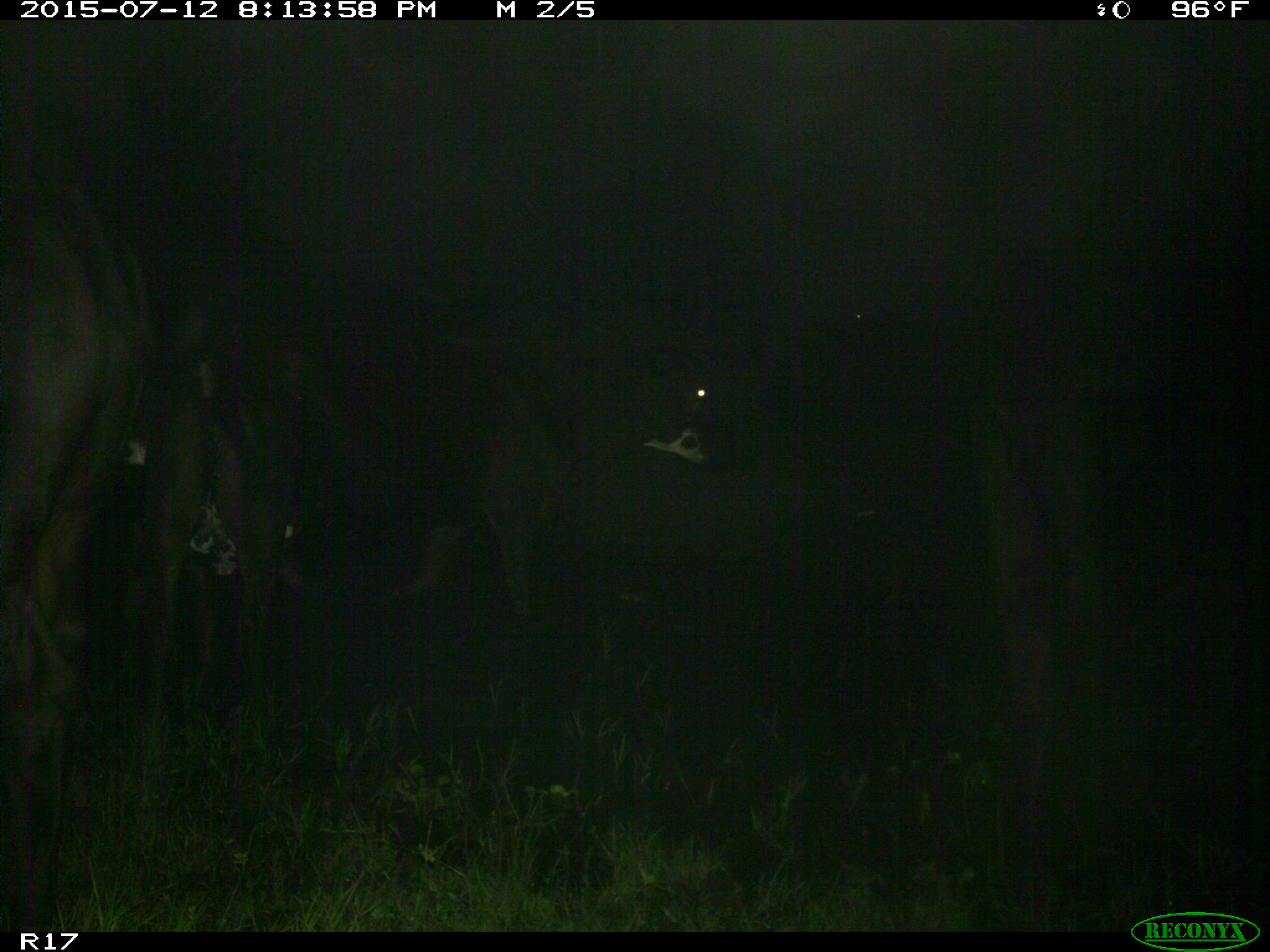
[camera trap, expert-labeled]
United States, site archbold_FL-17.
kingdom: Animalia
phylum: Chordata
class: Mammalia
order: Artiodactyla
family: Bovidae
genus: Bos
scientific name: Bos taurus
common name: domestic cow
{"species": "Bos taurus (domestic cow)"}